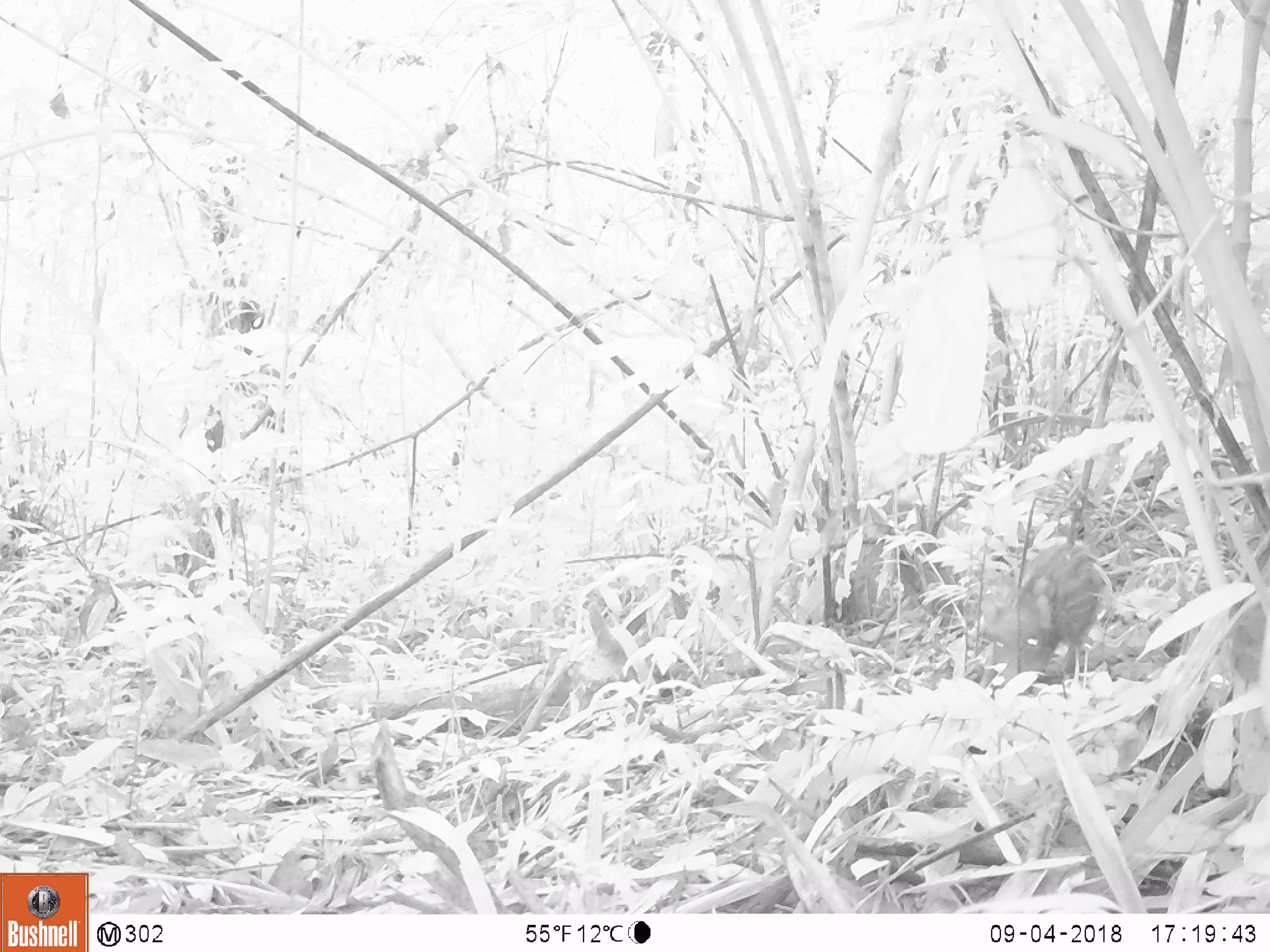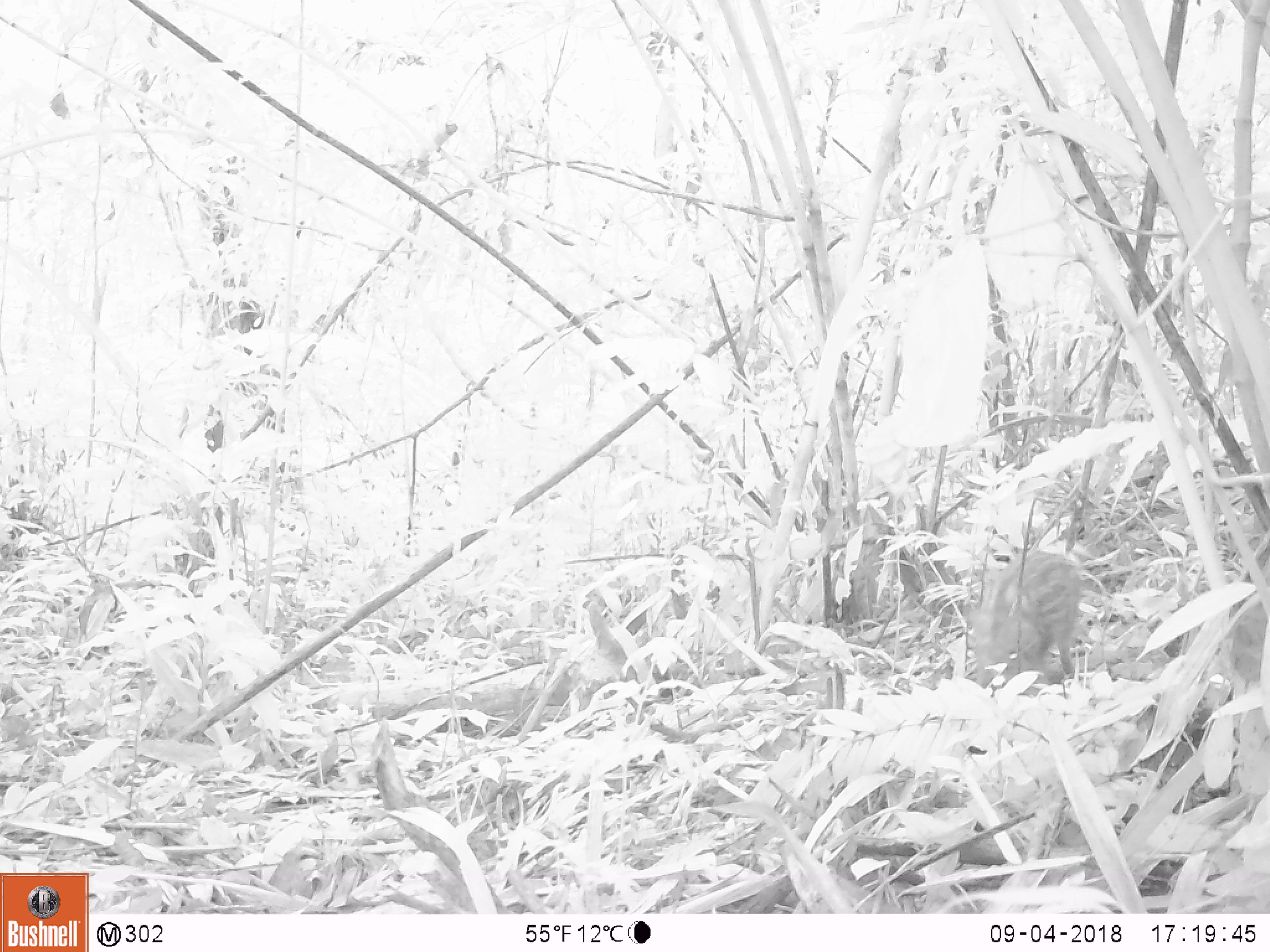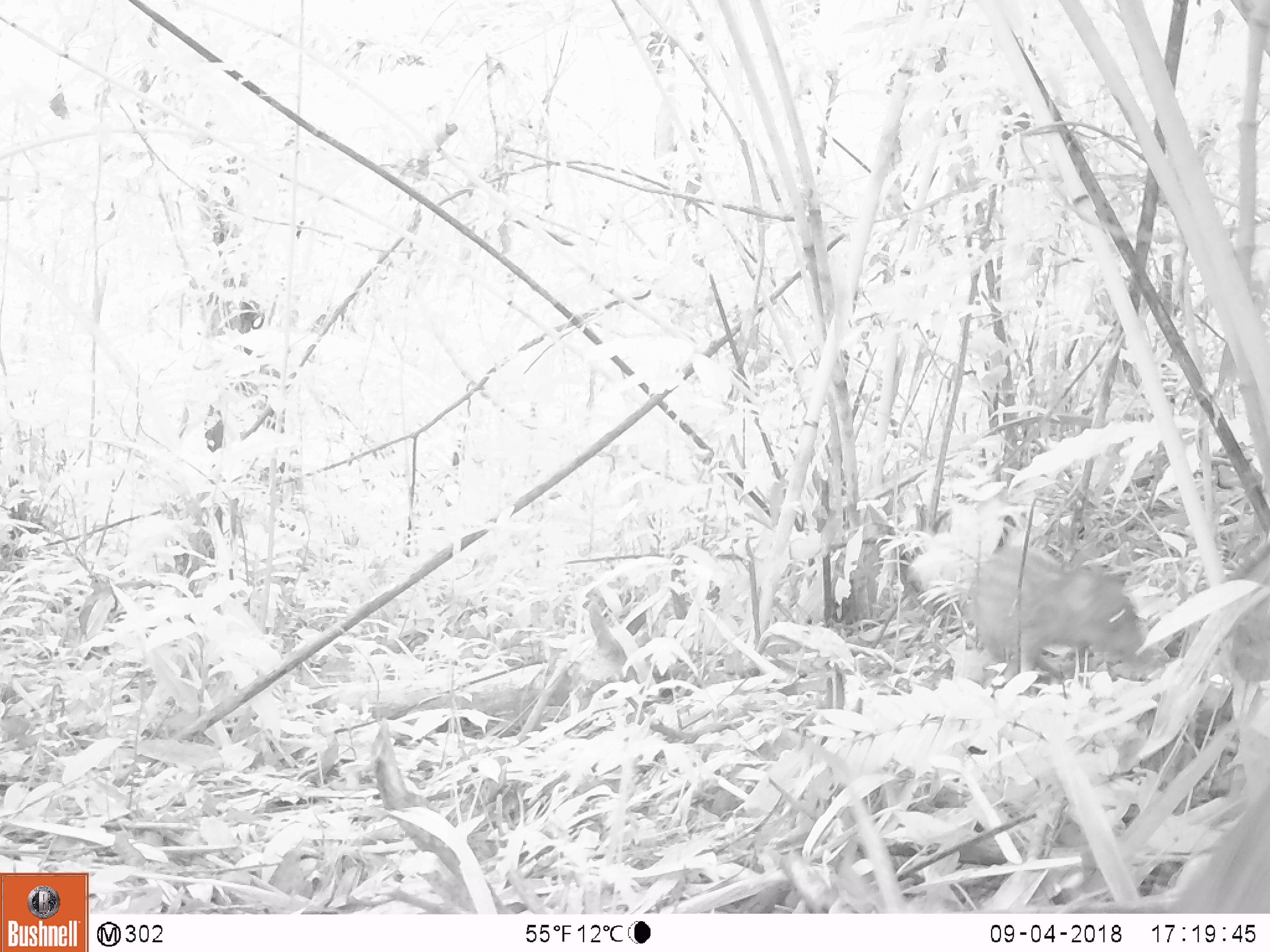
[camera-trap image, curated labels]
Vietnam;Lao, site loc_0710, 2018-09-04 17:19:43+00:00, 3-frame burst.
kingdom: Animalia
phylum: Chordata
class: Mammalia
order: Artiodactyla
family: Suidae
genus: Sus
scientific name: Sus scrofa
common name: eurasian wild pig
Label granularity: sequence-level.